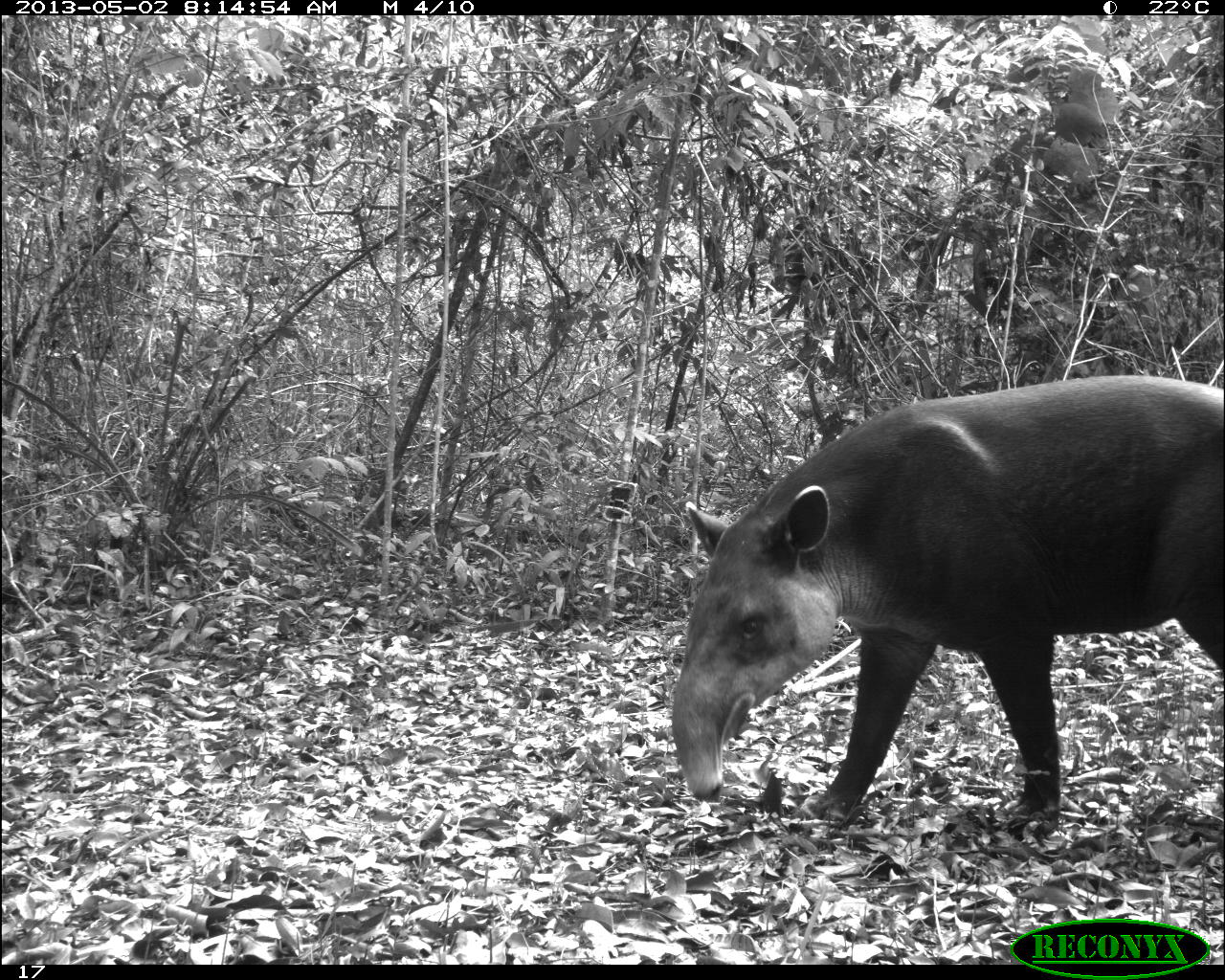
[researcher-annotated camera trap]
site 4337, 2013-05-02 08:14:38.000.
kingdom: Animalia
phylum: Chordata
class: Mammalia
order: Perissodactyla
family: Tapiridae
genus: Tapirus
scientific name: Tapirus bairdii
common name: baird's tapir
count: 1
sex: male